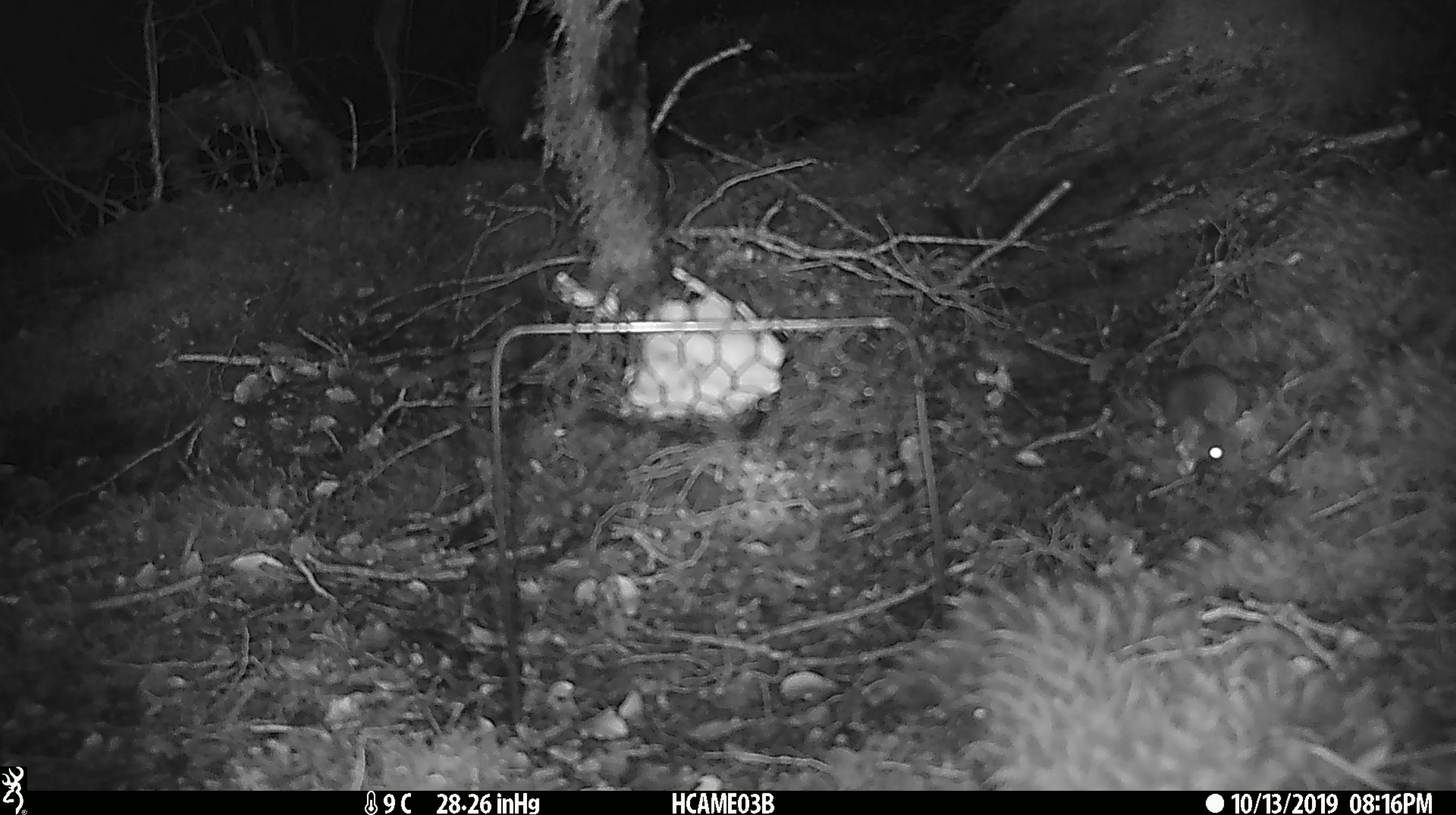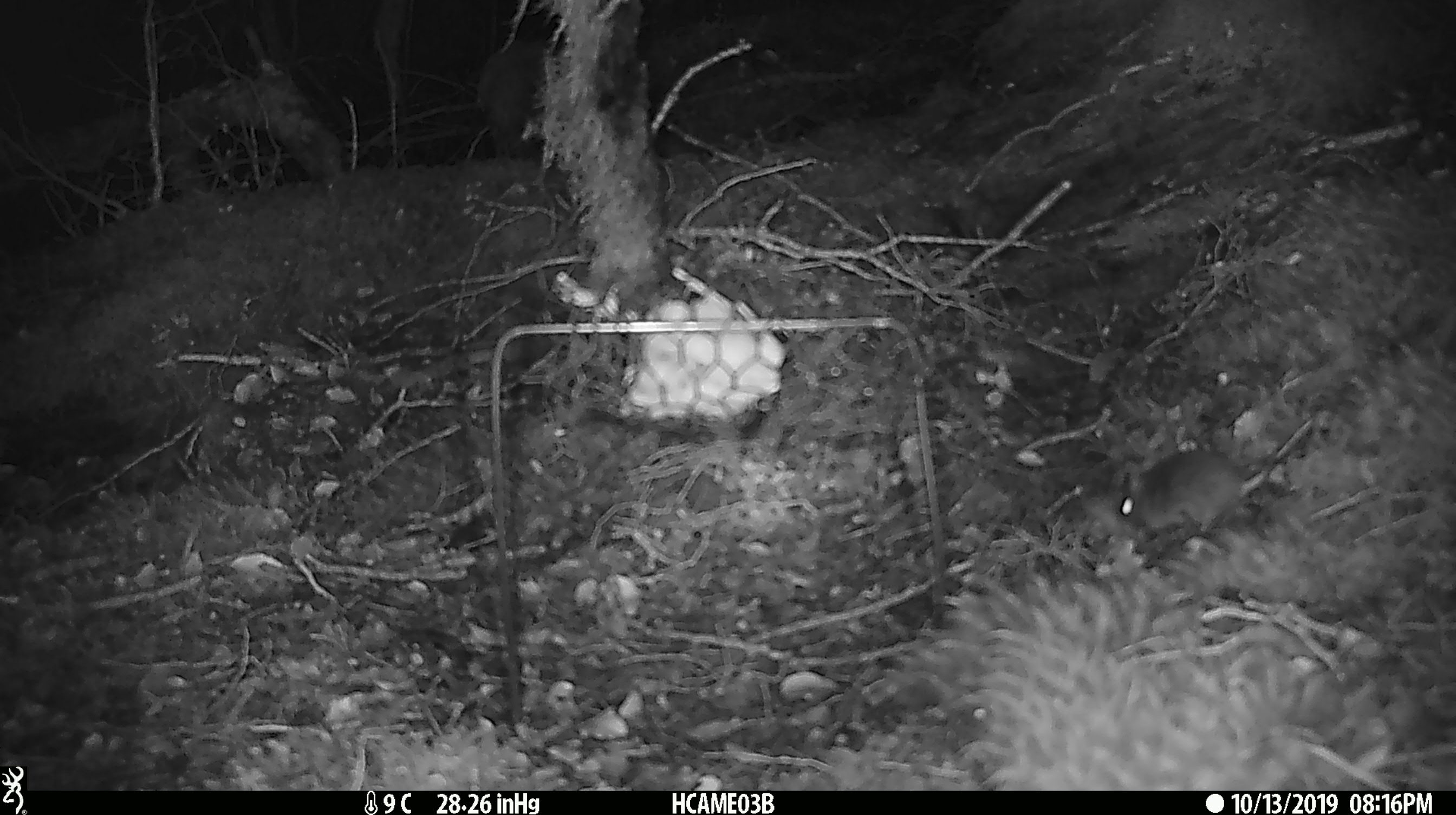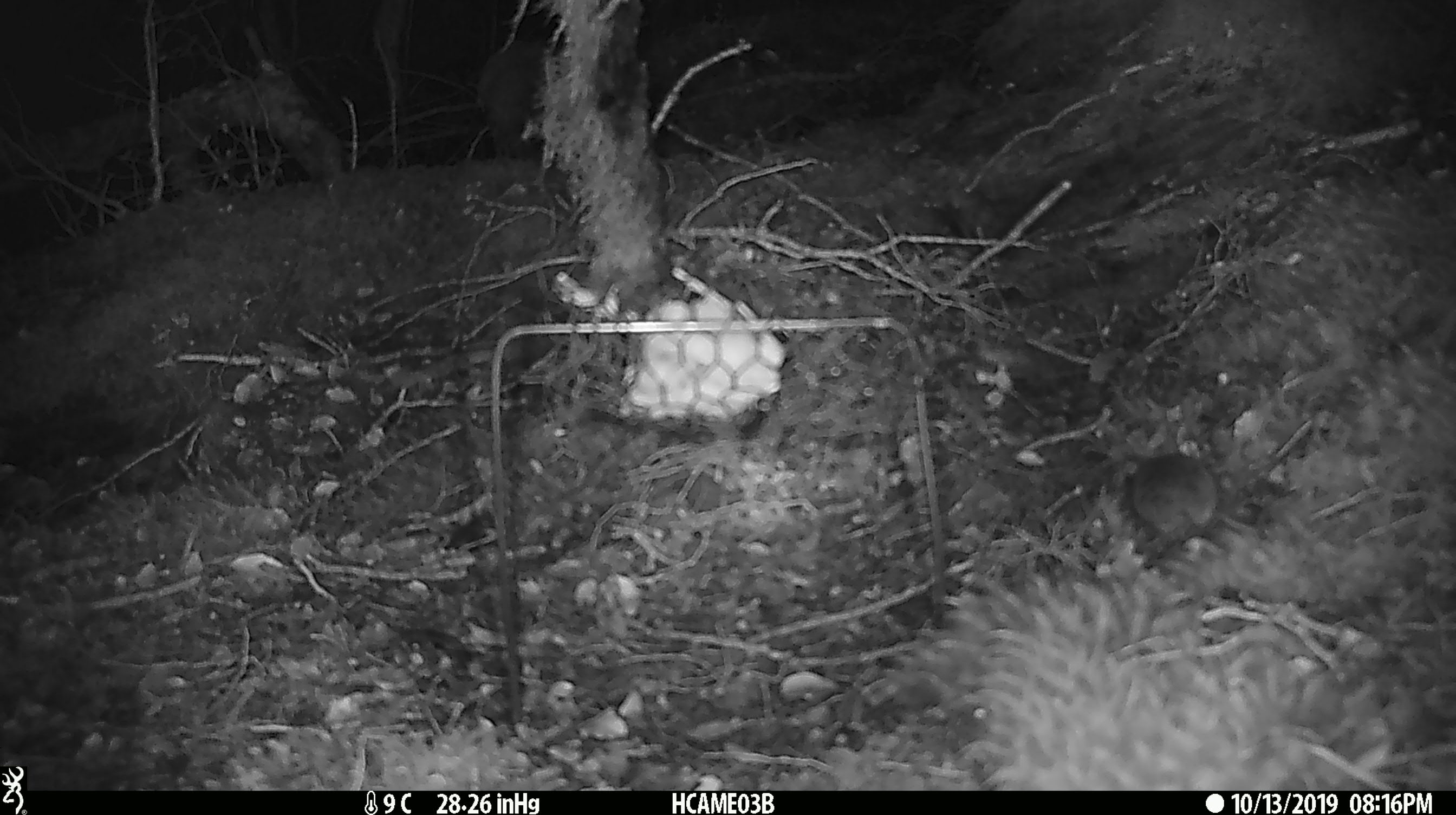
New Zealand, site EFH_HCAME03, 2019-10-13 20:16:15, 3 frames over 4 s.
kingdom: Animalia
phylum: Chordata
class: Mammalia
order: Rodentia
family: Muridae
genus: Mus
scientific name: Mus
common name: mouse